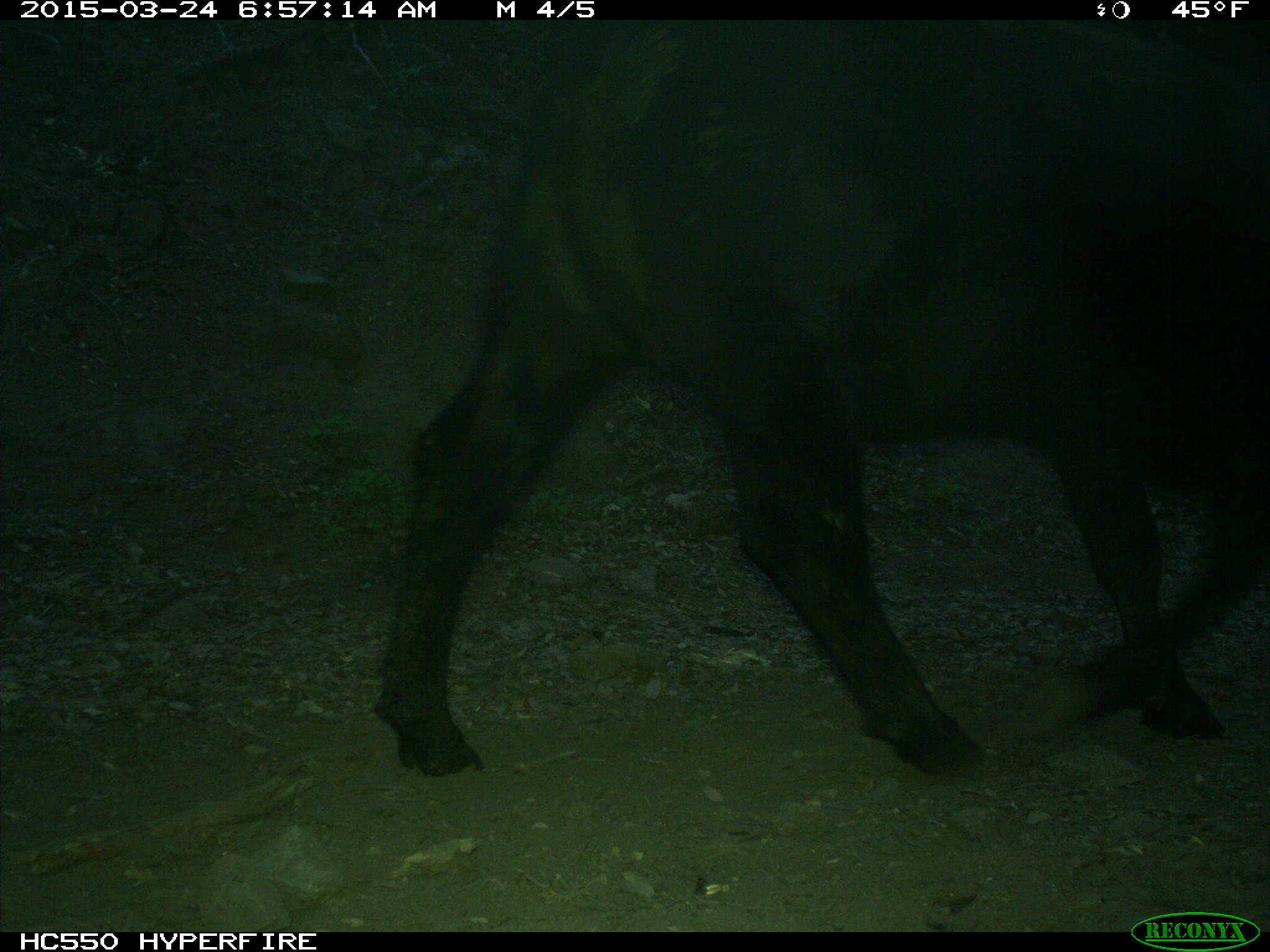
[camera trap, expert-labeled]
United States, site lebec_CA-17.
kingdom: Animalia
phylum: Chordata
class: Mammalia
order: Artiodactyla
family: Bovidae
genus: Bos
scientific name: Bos taurus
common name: domestic cow